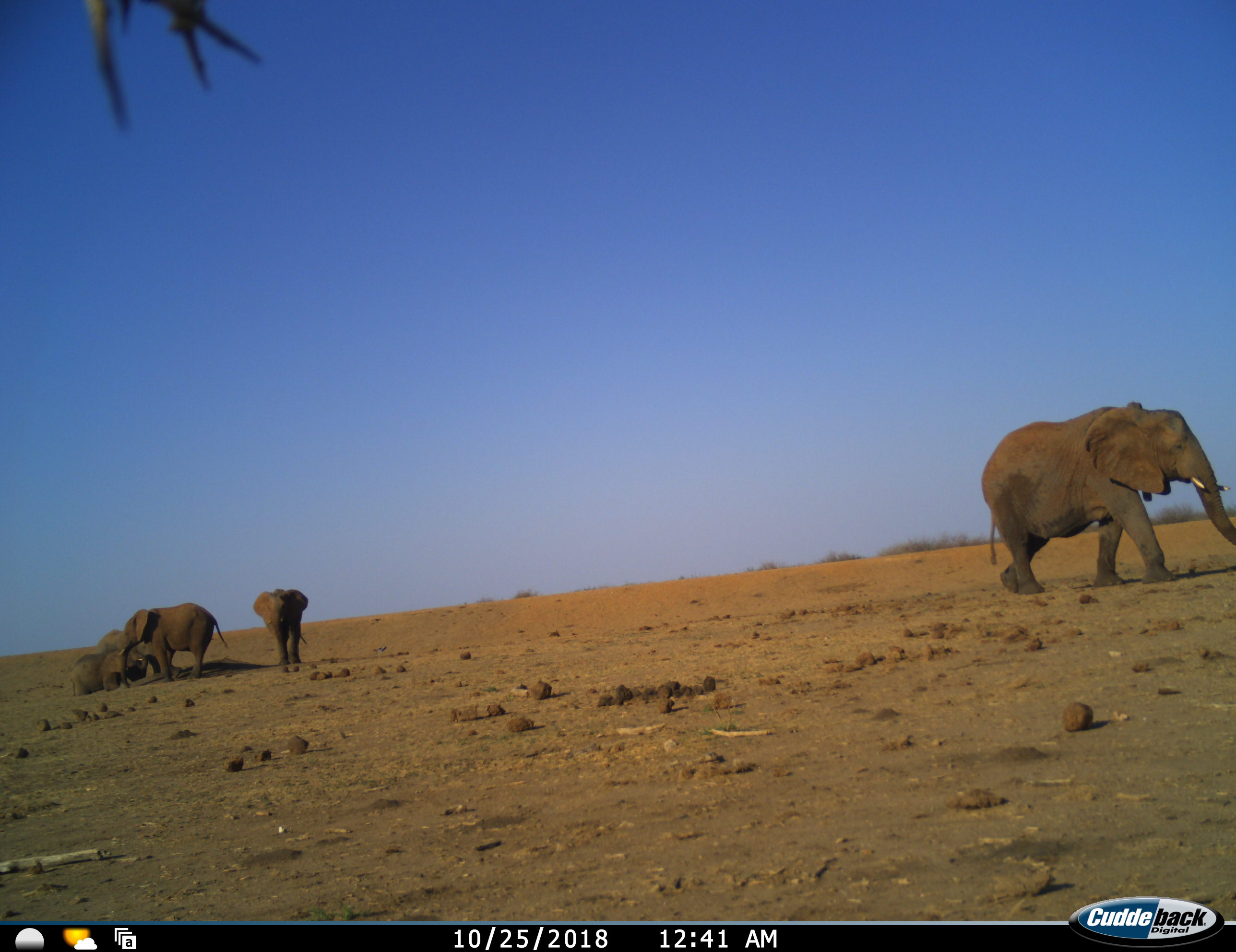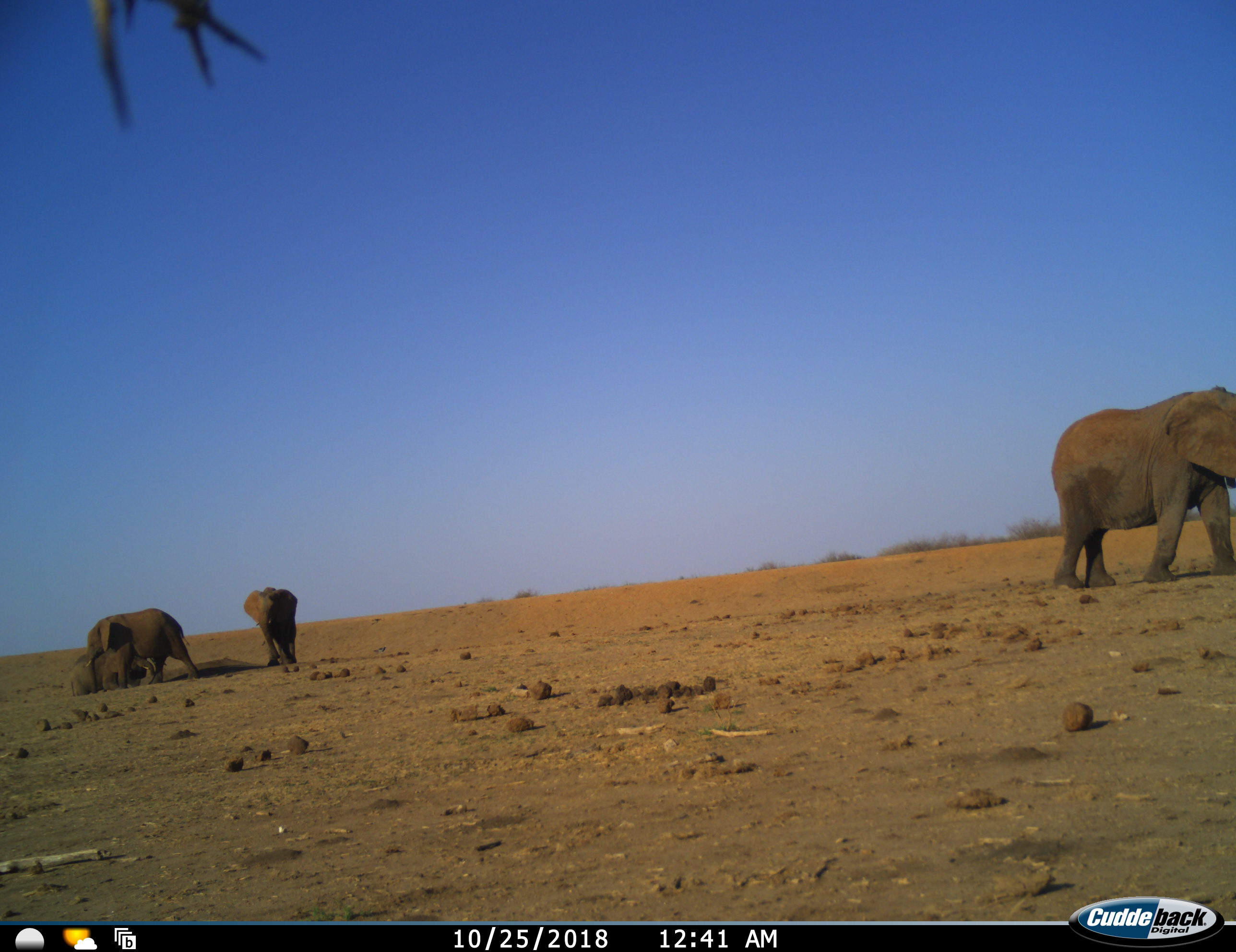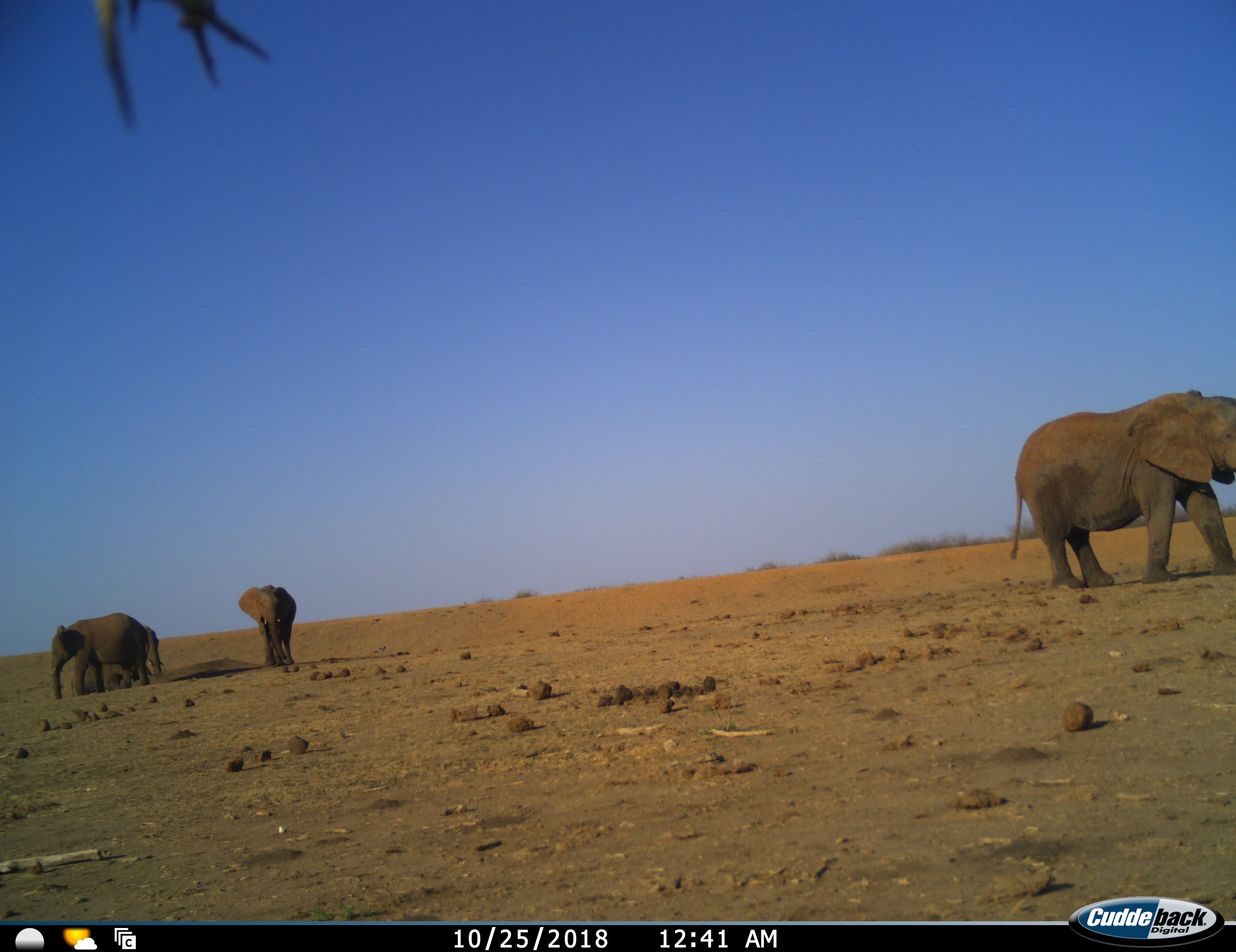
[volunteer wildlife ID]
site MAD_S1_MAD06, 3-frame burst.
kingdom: Animalia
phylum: Chordata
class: Mammalia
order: Proboscidea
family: Elephantidae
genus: Loxodonta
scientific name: Loxodonta africana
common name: african bush elephant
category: elephant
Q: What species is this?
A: Elephant (african bush elephant) (Loxodonta africana).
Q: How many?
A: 5.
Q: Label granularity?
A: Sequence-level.